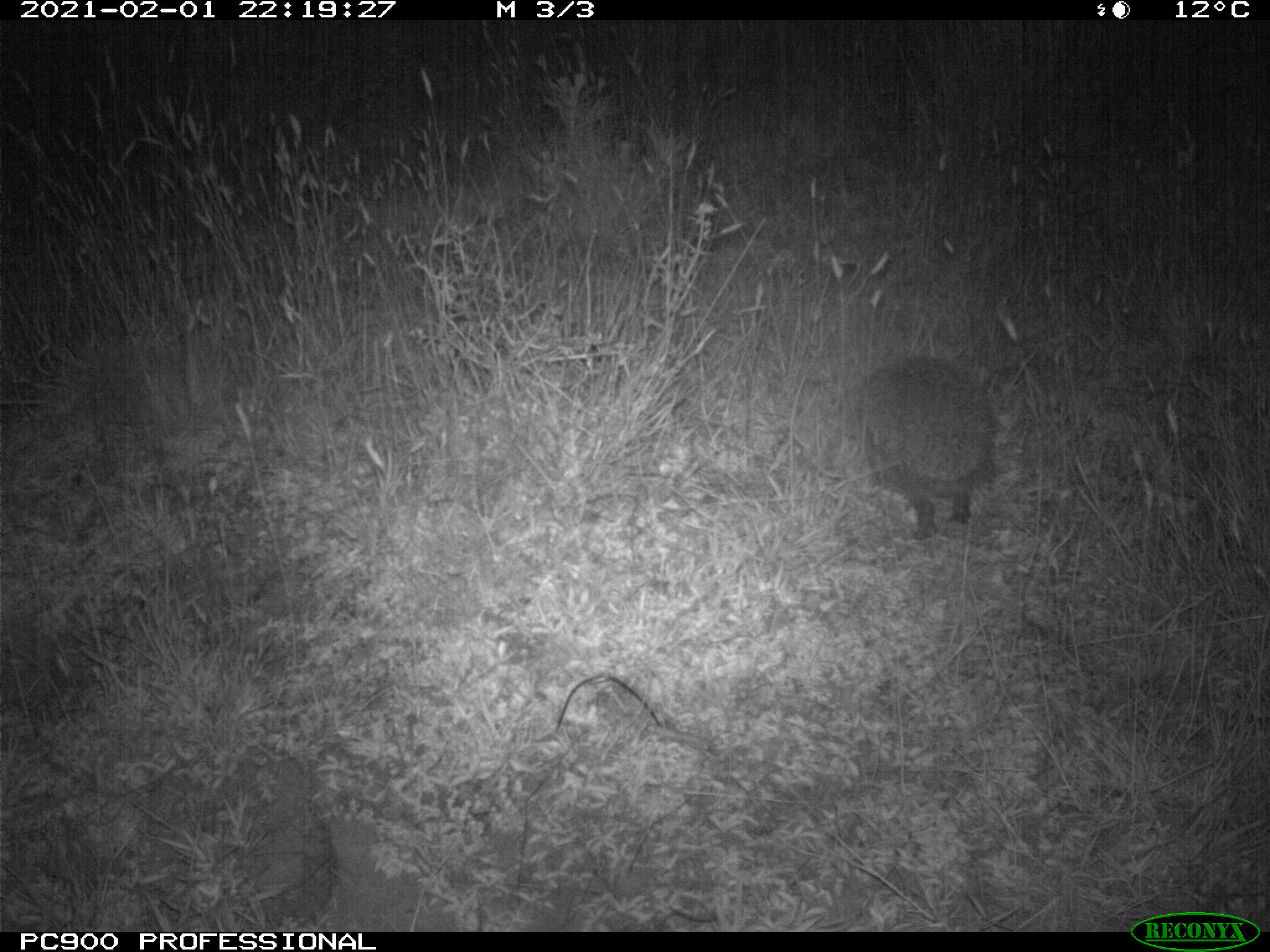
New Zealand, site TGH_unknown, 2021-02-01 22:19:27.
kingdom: Animalia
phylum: Chordata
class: Mammalia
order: Eulipotyphla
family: Erinaceidae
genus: Erinaceus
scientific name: Erinaceus europaeus europaeus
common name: european hedgehog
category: hedgehog